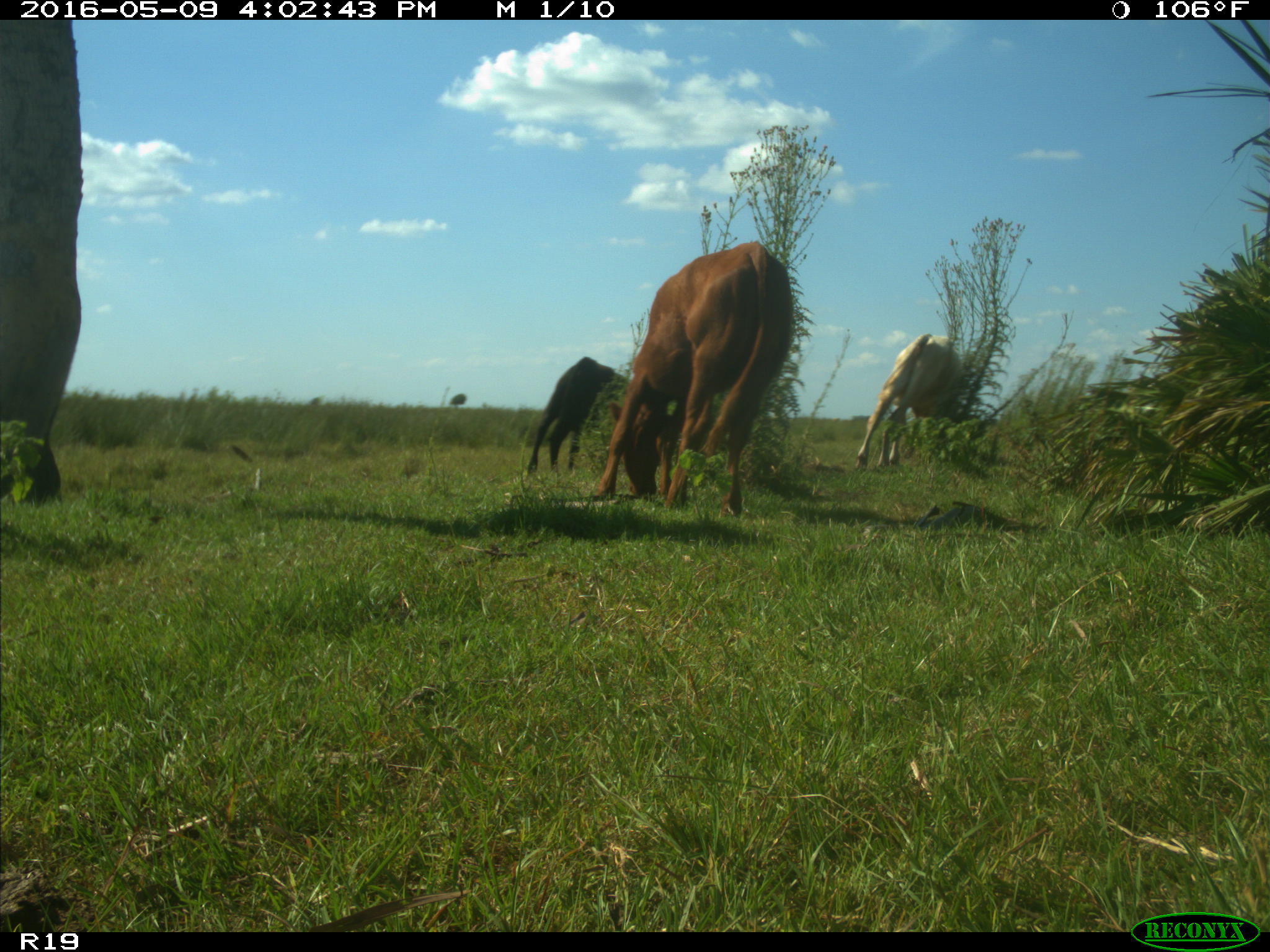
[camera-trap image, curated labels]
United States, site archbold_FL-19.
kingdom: Animalia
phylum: Chordata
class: Mammalia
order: Artiodactyla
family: Bovidae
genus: Bos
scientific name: Bos taurus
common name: domestic cow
Bos taurus (domestic cow).